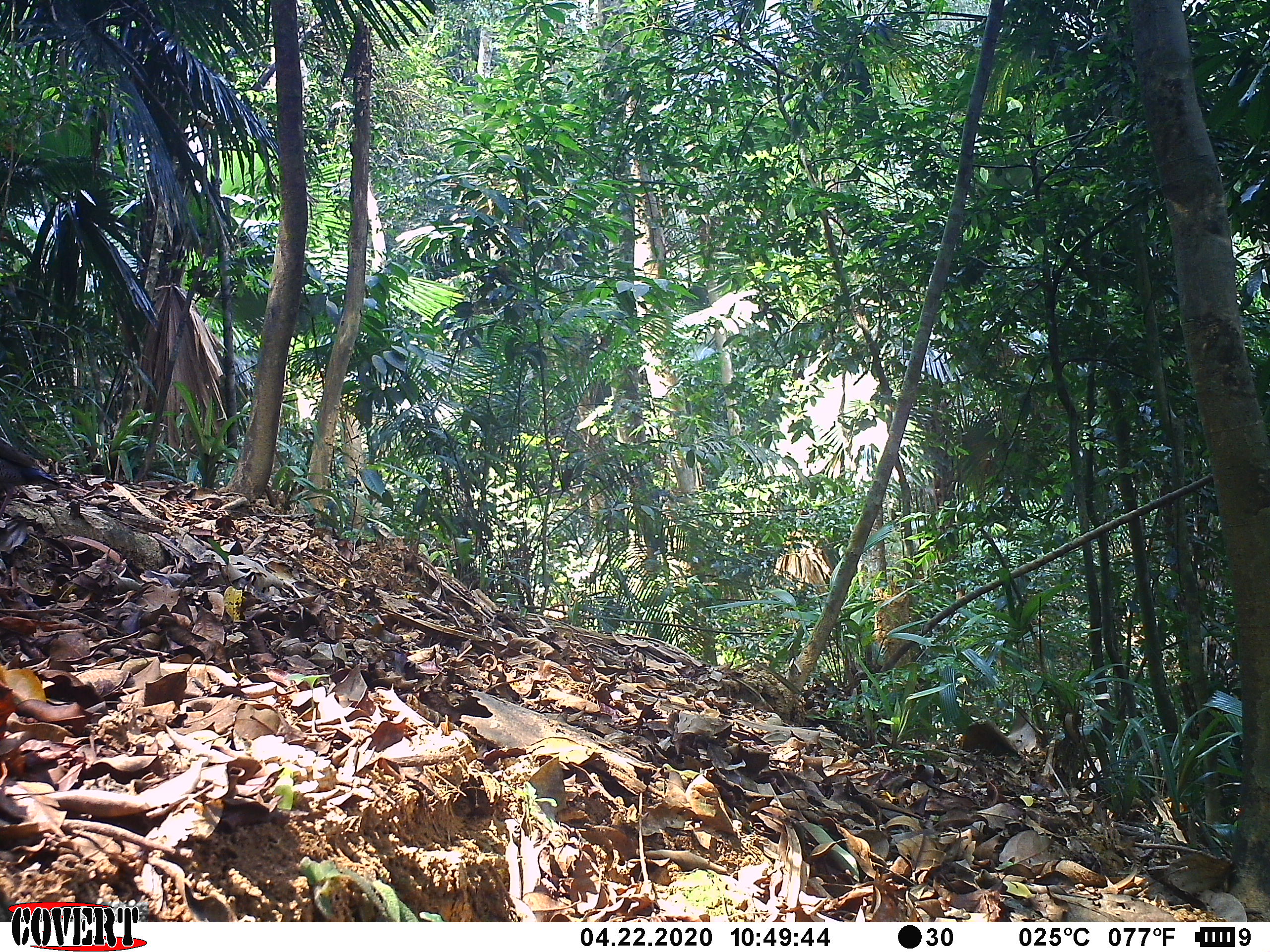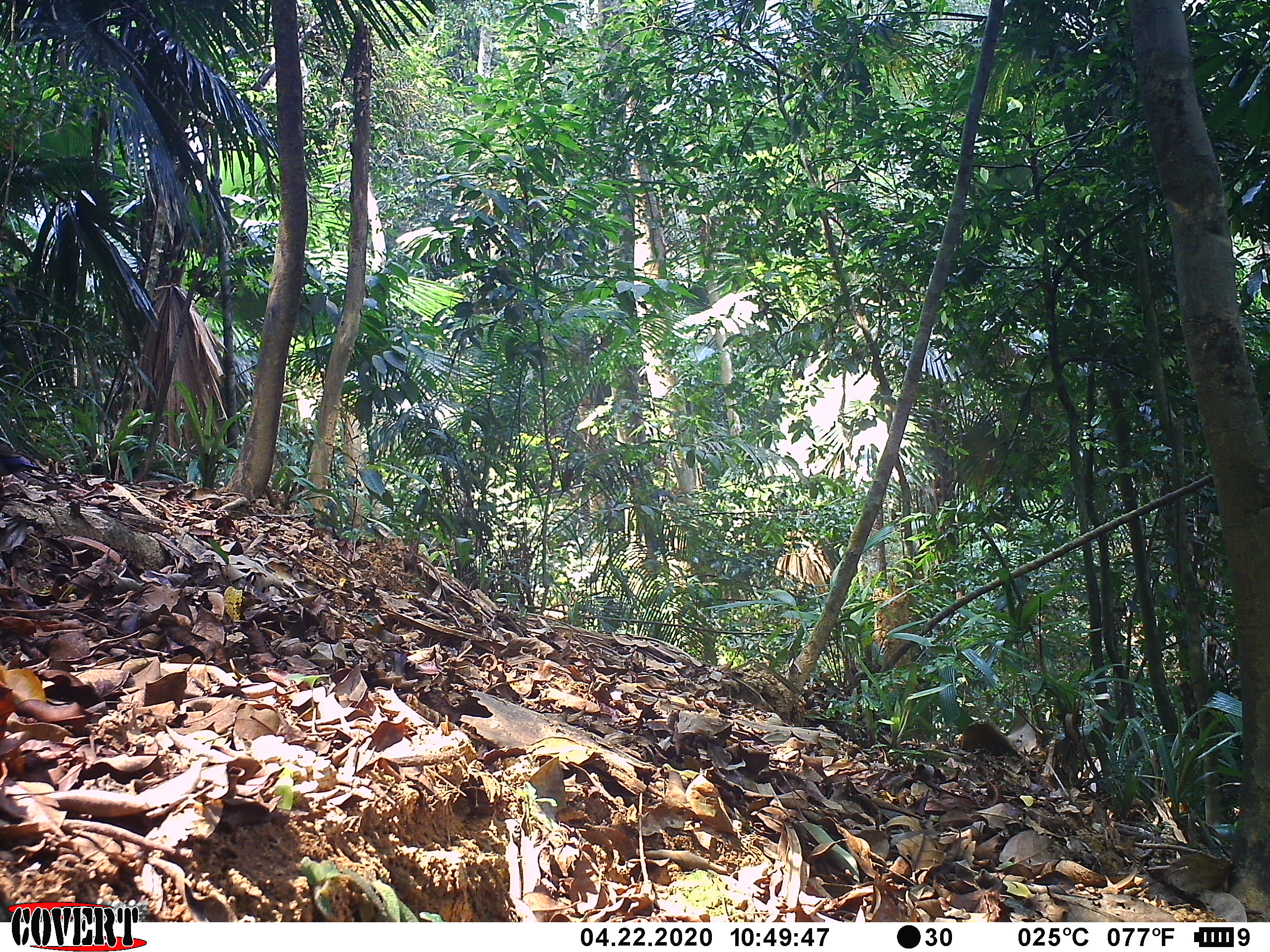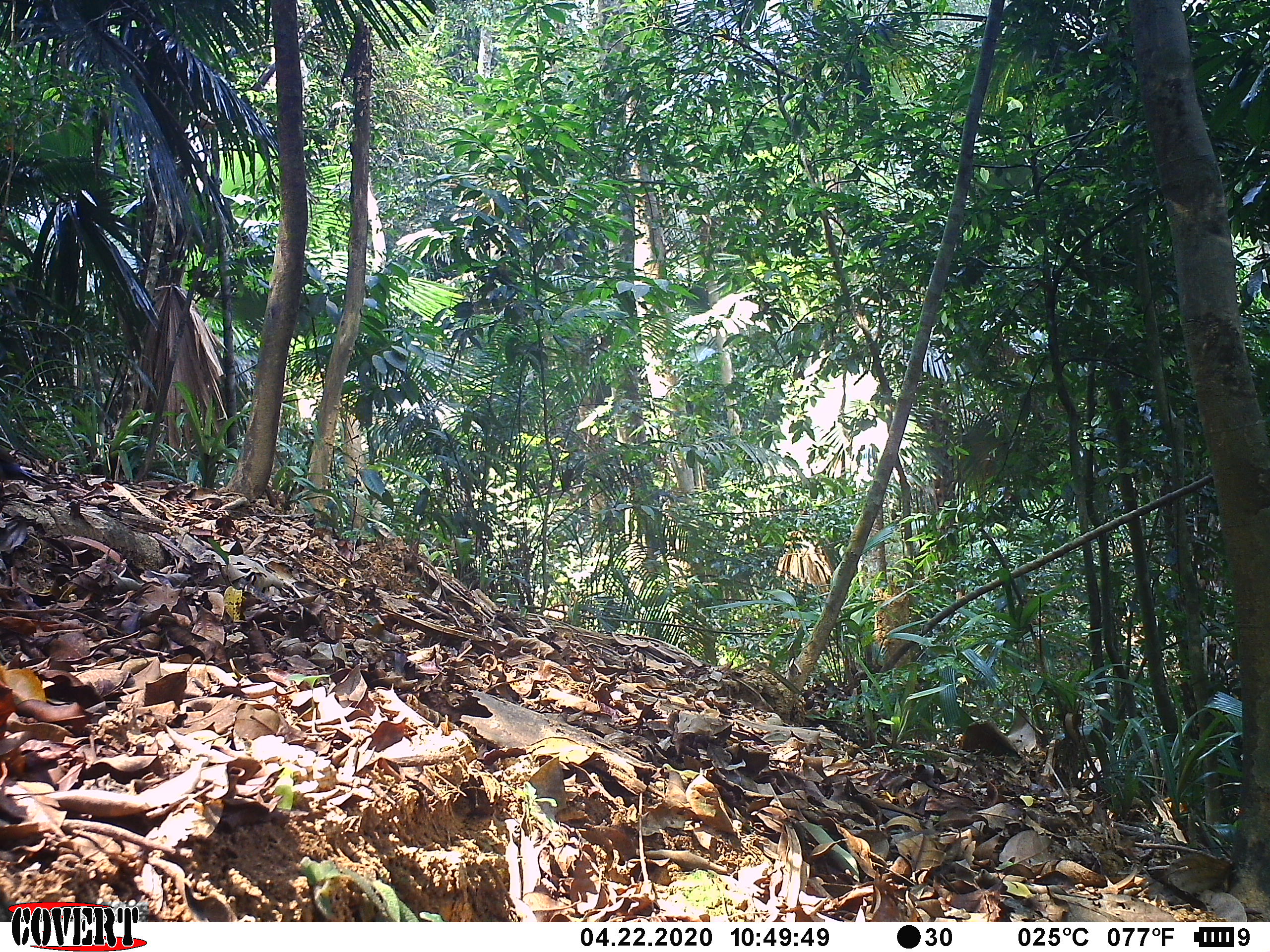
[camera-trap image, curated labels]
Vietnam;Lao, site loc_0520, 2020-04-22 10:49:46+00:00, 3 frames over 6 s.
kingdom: Animalia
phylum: Chordata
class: Aves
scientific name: Aves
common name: bird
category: unidentified bird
Unidentified bird (bird) (Aves). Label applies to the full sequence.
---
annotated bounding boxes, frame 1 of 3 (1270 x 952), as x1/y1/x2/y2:
unidentified bird: 0/445/63/517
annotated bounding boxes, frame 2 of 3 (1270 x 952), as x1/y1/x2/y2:
unidentified bird: 0/438/45/496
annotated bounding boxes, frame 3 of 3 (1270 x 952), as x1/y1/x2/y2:
unidentified bird: 0/453/42/493